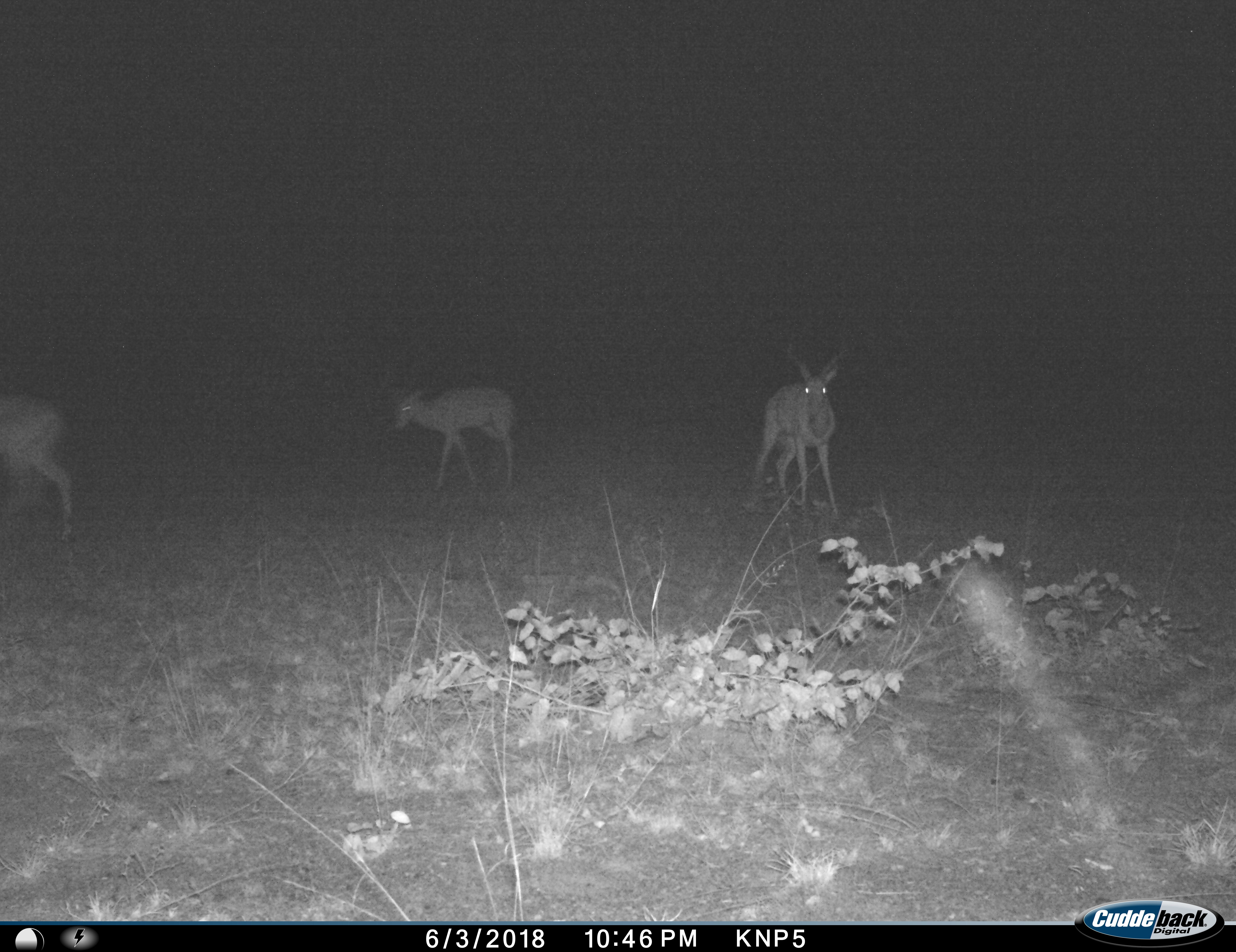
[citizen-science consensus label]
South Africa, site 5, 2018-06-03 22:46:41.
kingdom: Animalia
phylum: Chordata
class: Mammalia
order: Artiodactyla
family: Bovidae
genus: Aepyceros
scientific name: Aepyceros melampus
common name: impala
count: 3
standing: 86%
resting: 0%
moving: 71%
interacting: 0%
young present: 0%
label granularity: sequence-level